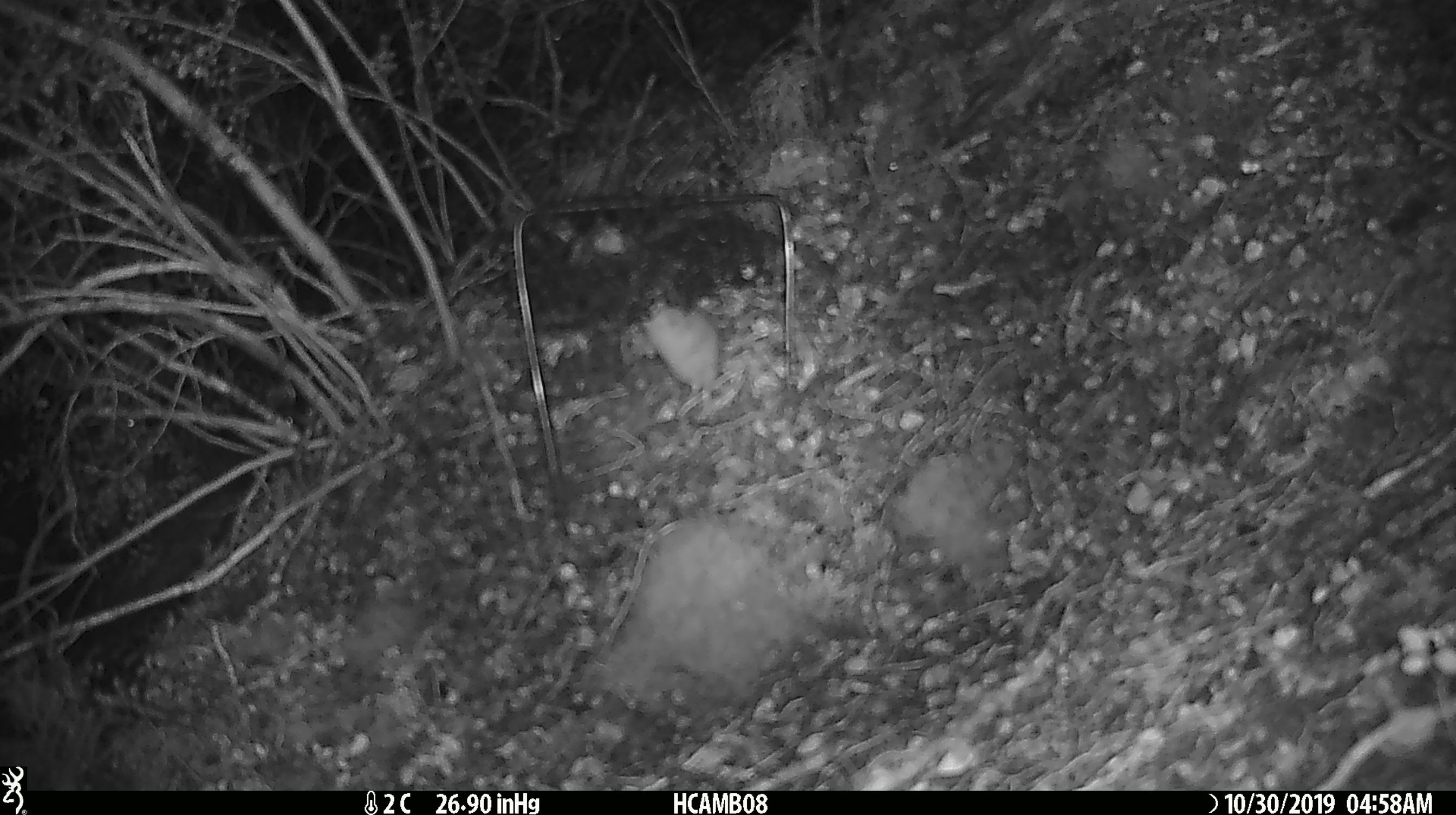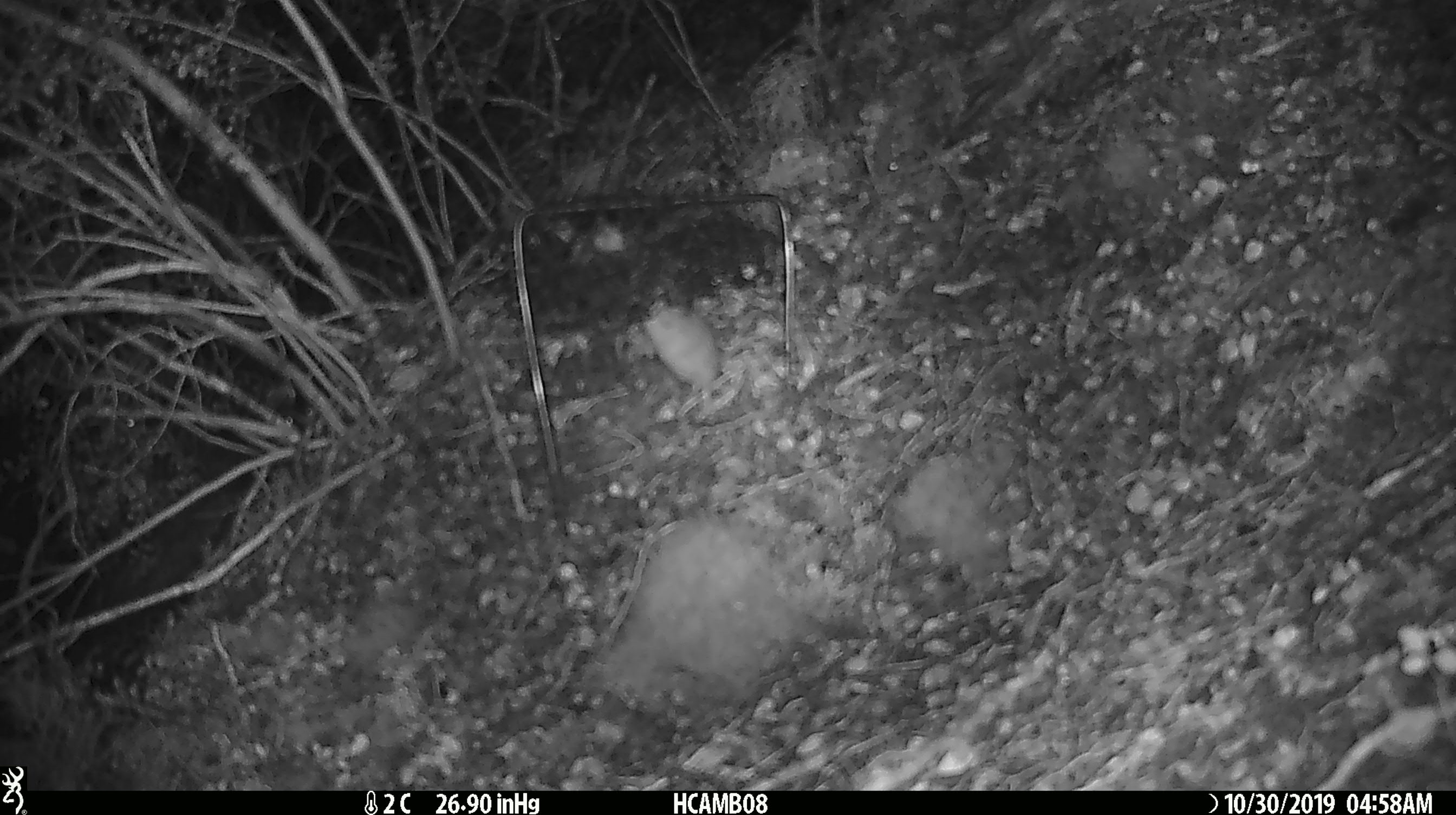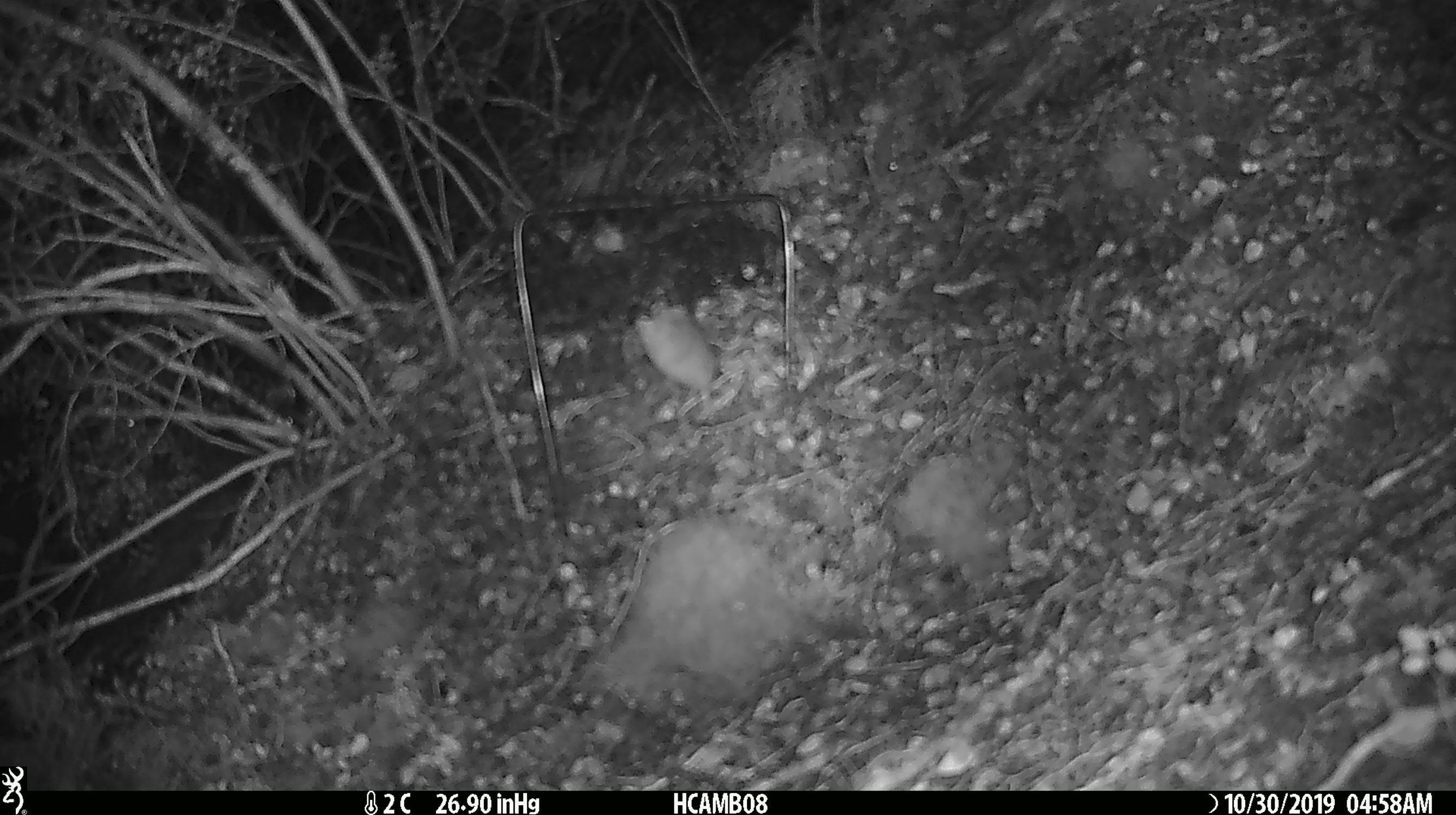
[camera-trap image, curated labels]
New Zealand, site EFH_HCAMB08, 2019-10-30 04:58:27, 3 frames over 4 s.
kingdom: Animalia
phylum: Chordata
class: Mammalia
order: Rodentia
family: Muridae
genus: Mus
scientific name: Mus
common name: mouse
Mouse (Mus).